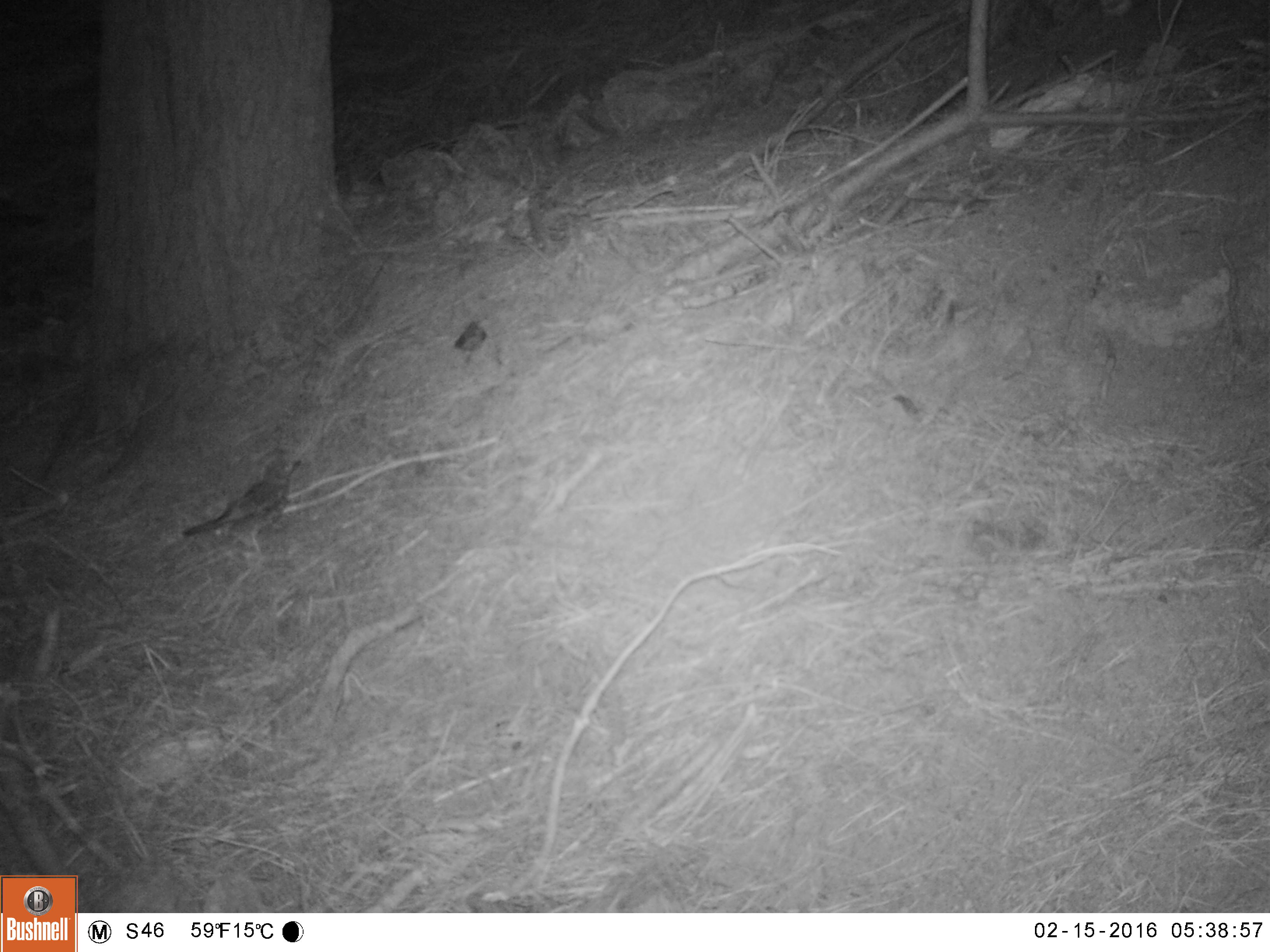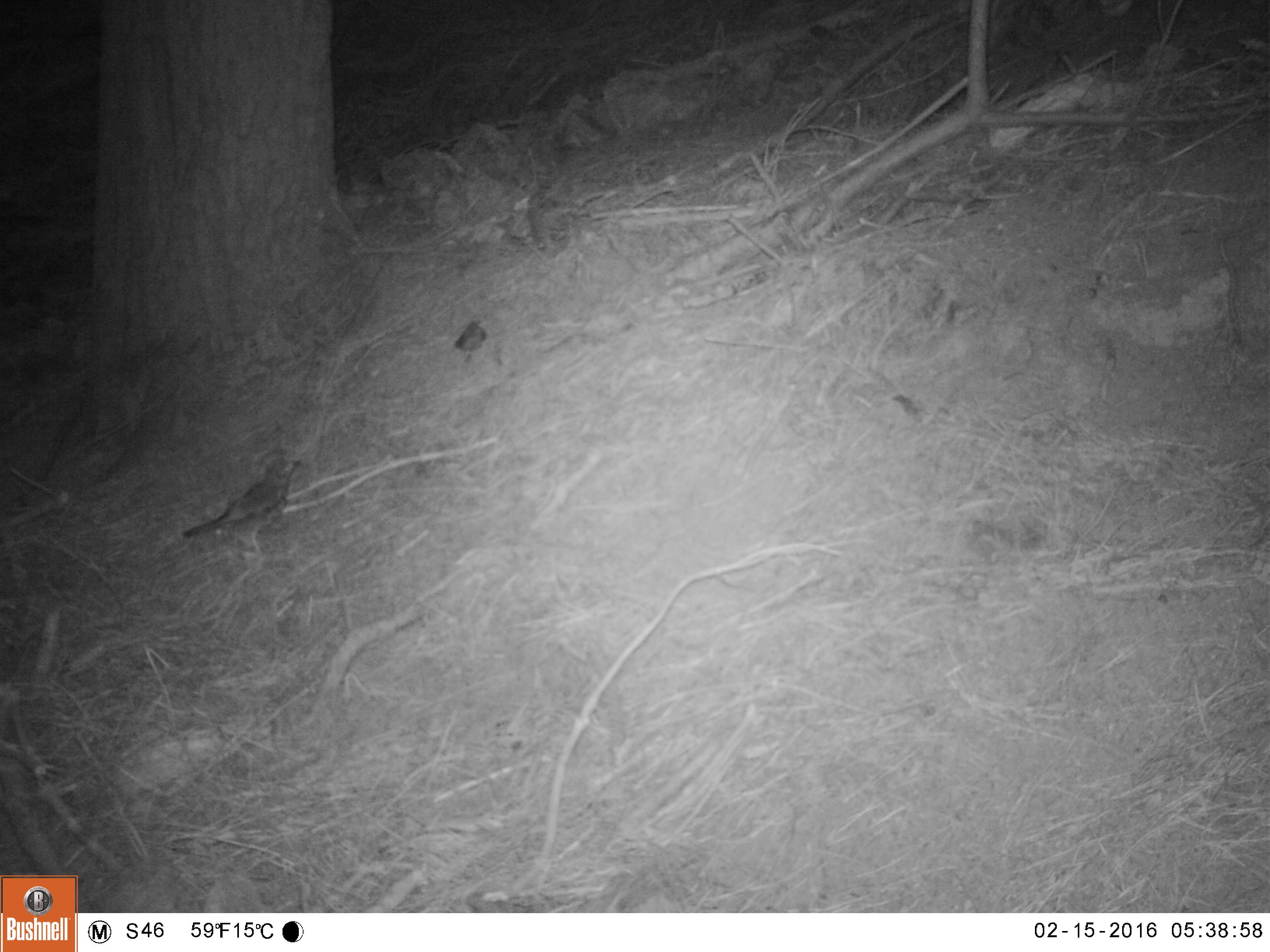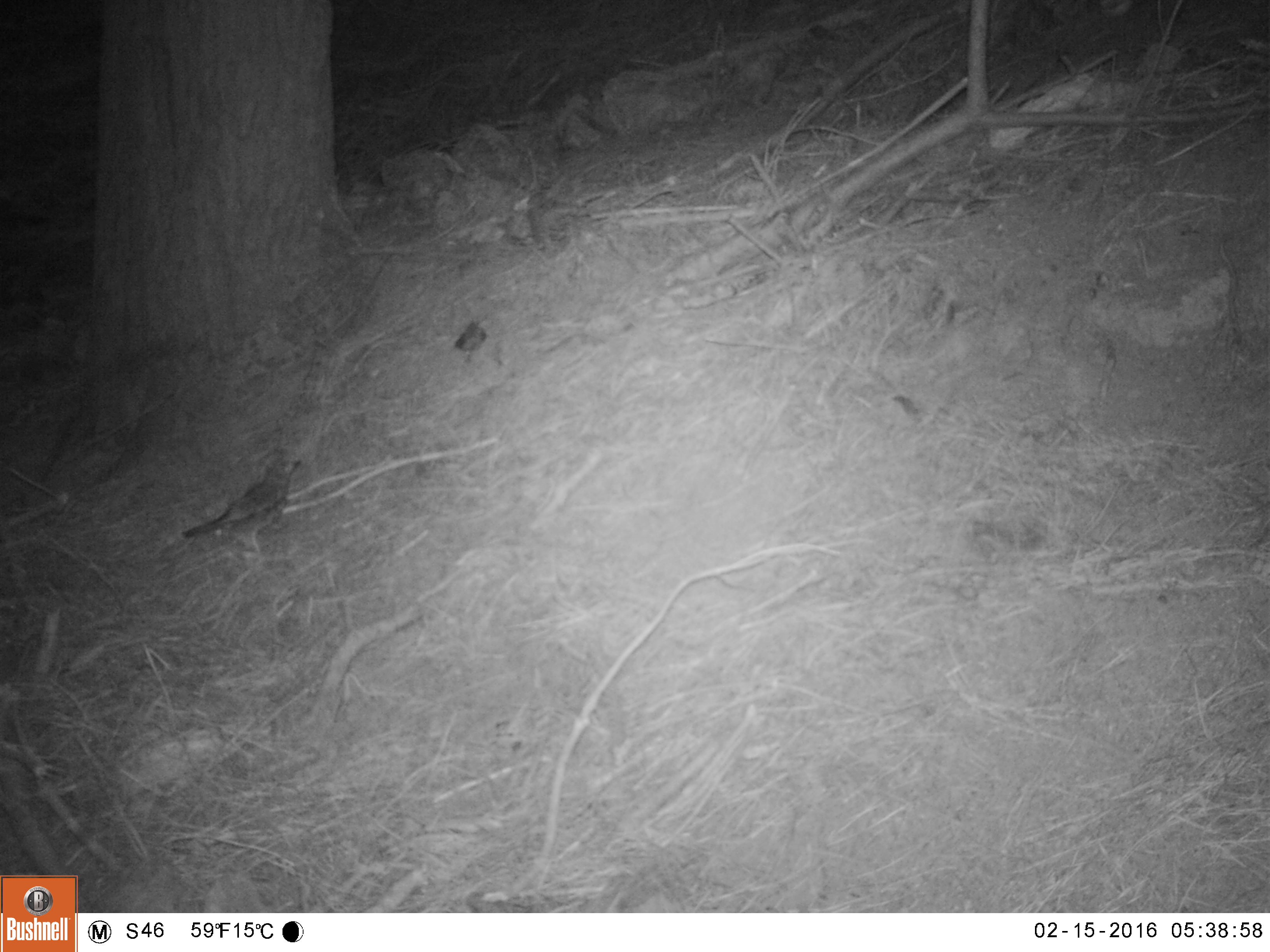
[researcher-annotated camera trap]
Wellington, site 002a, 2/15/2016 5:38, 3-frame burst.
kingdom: Animalia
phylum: Chordata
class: Aves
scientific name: Aves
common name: bird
Bird (Aves).